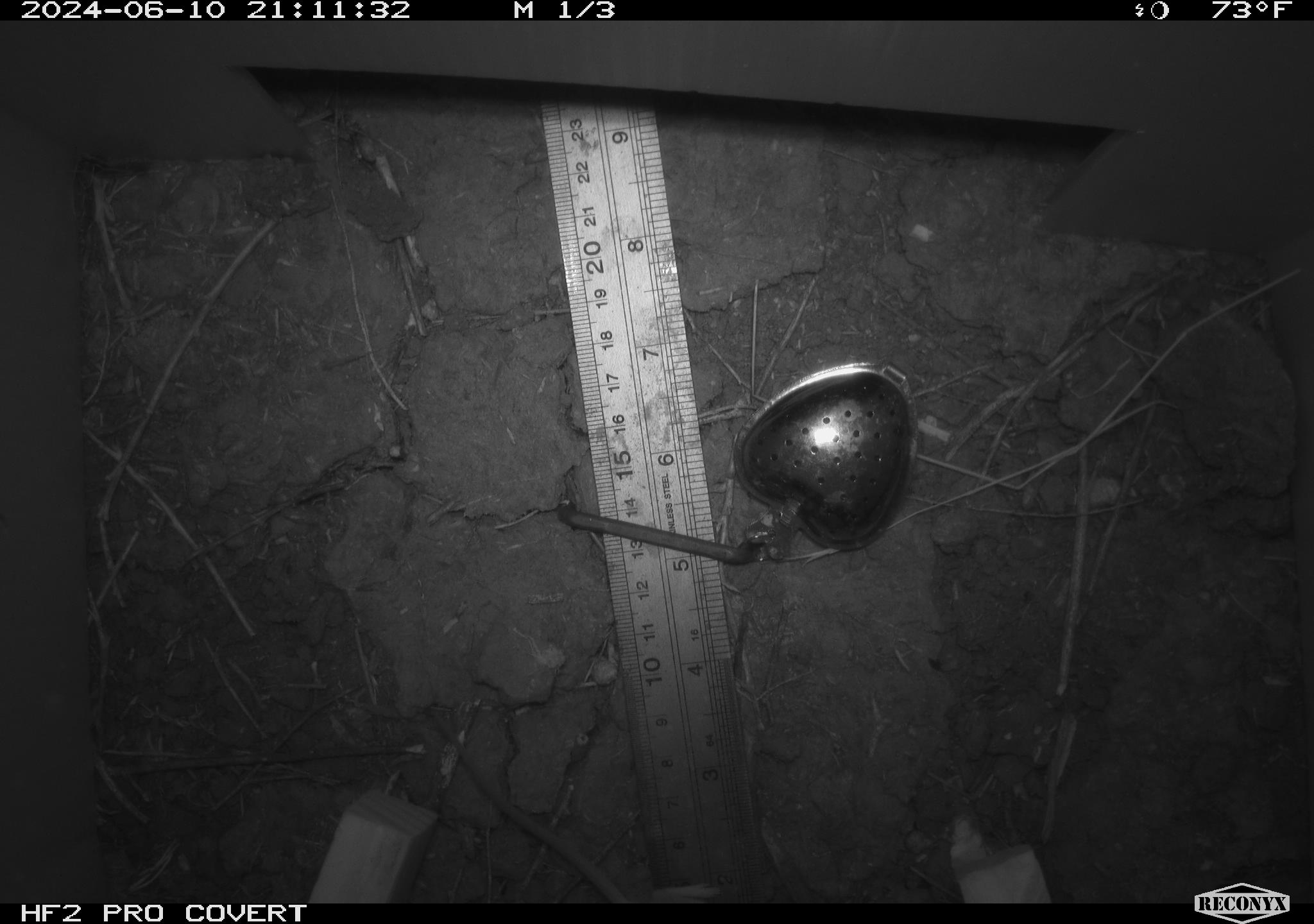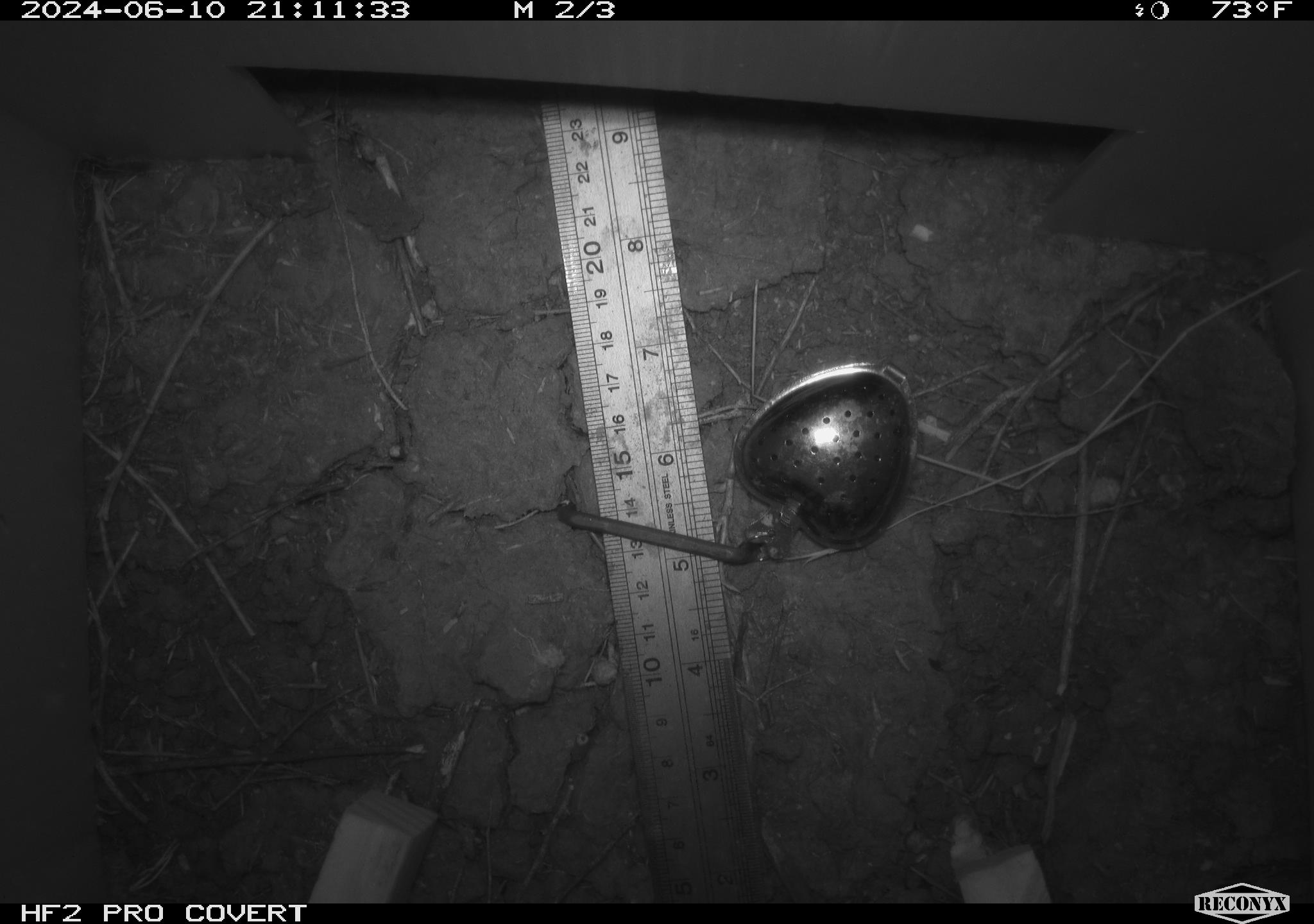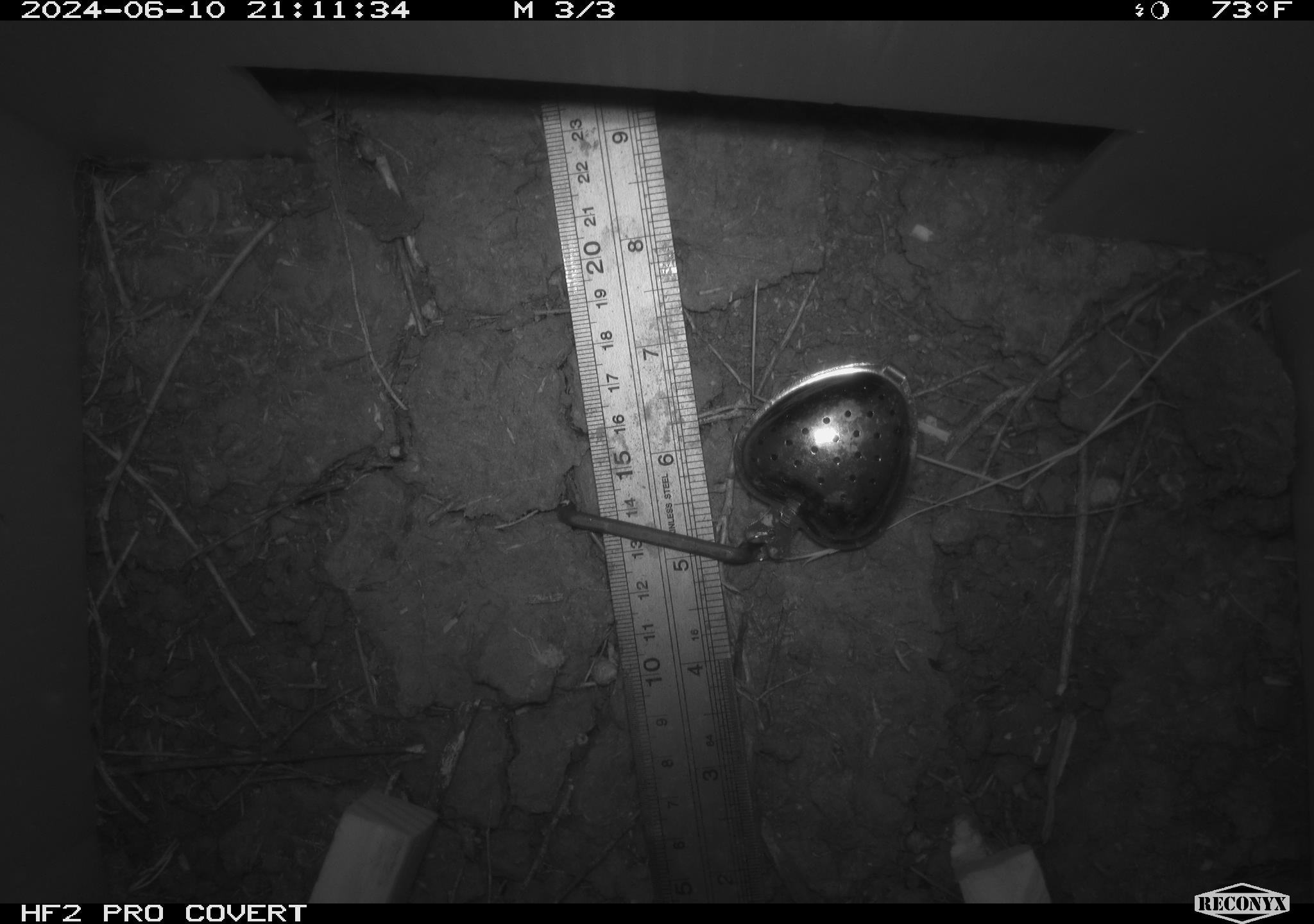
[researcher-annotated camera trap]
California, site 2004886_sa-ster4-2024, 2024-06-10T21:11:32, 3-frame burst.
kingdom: Animalia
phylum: Chordata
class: Mammalia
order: Rodentia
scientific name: Rodentia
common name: mouse species